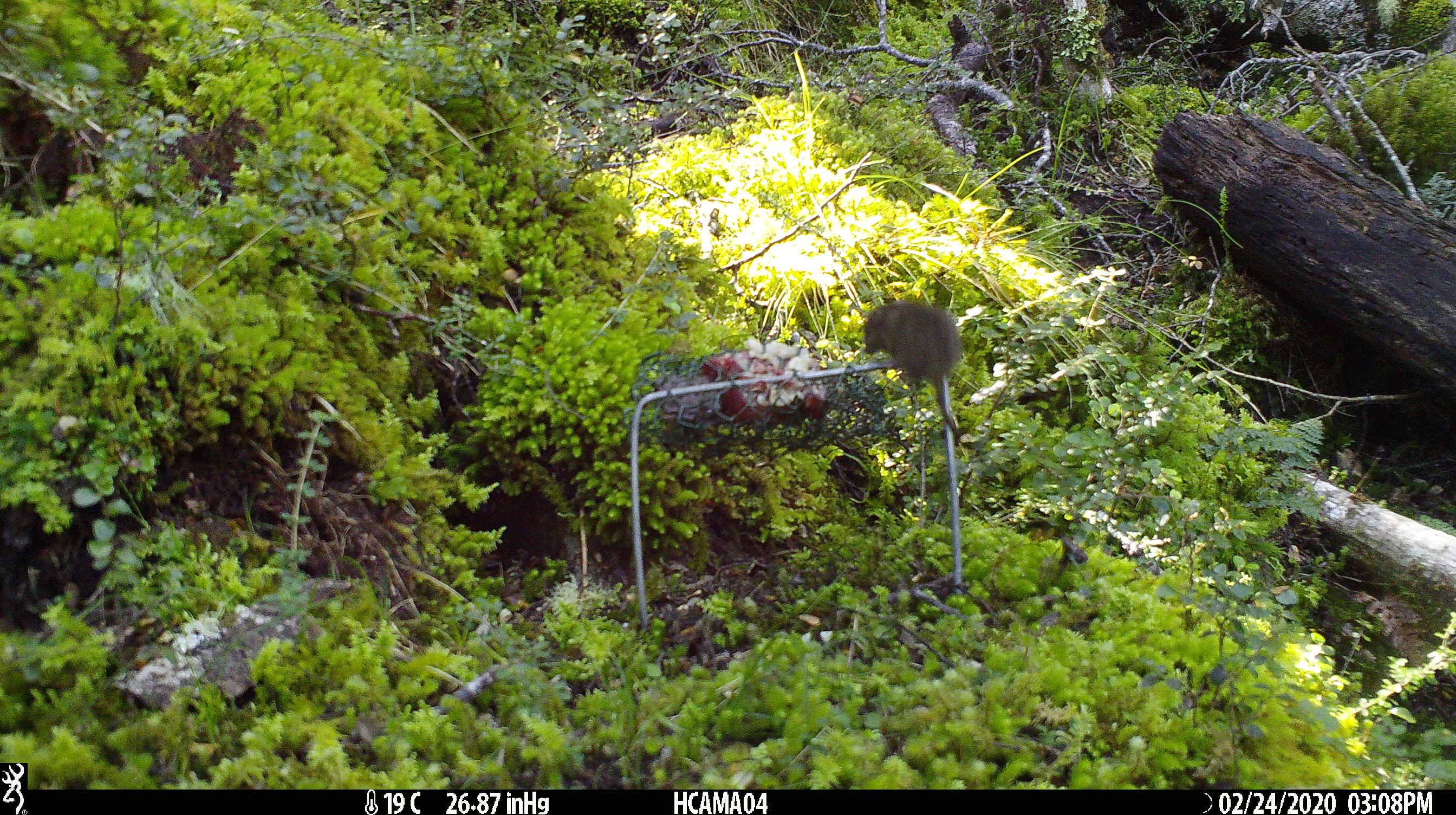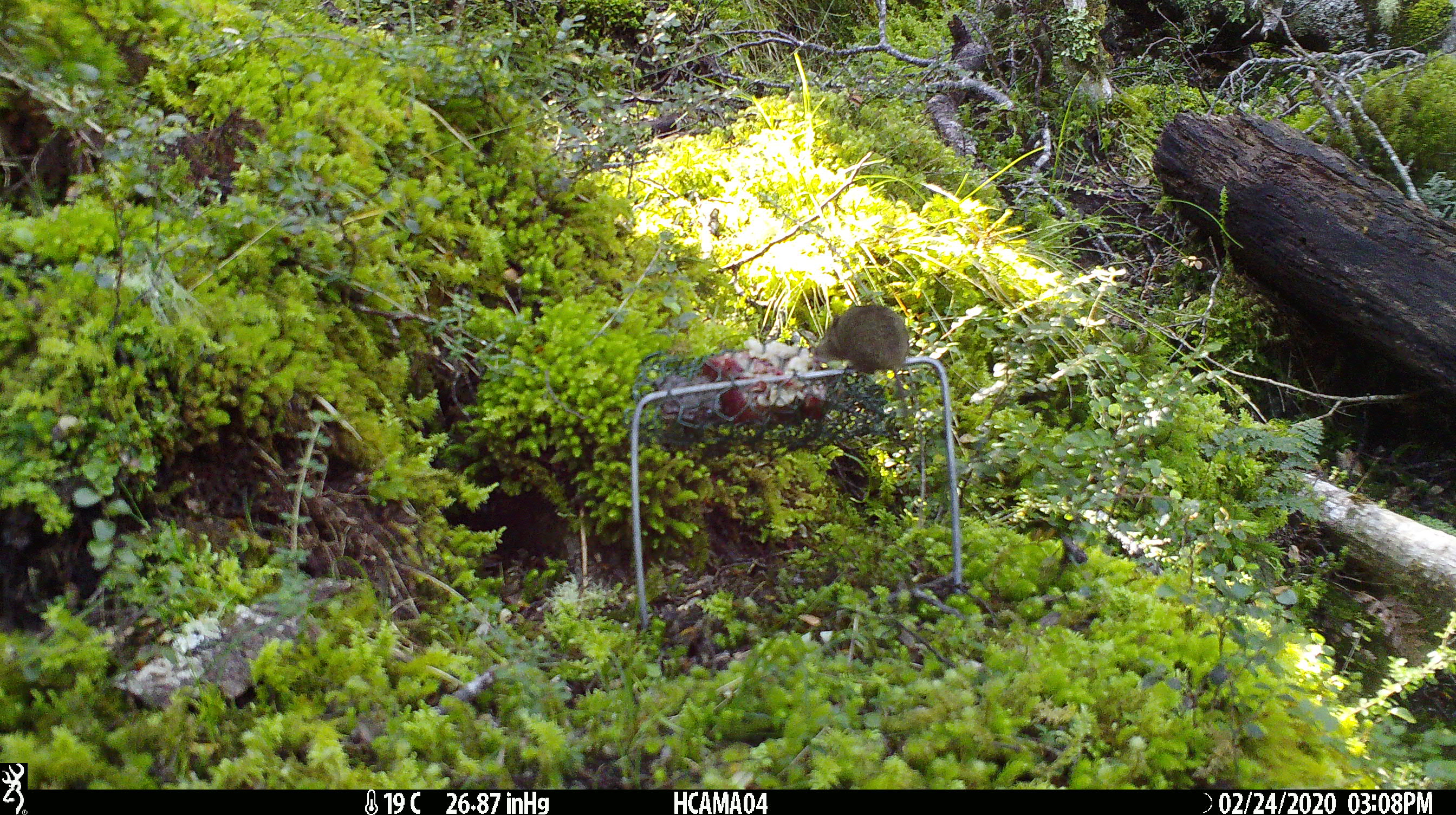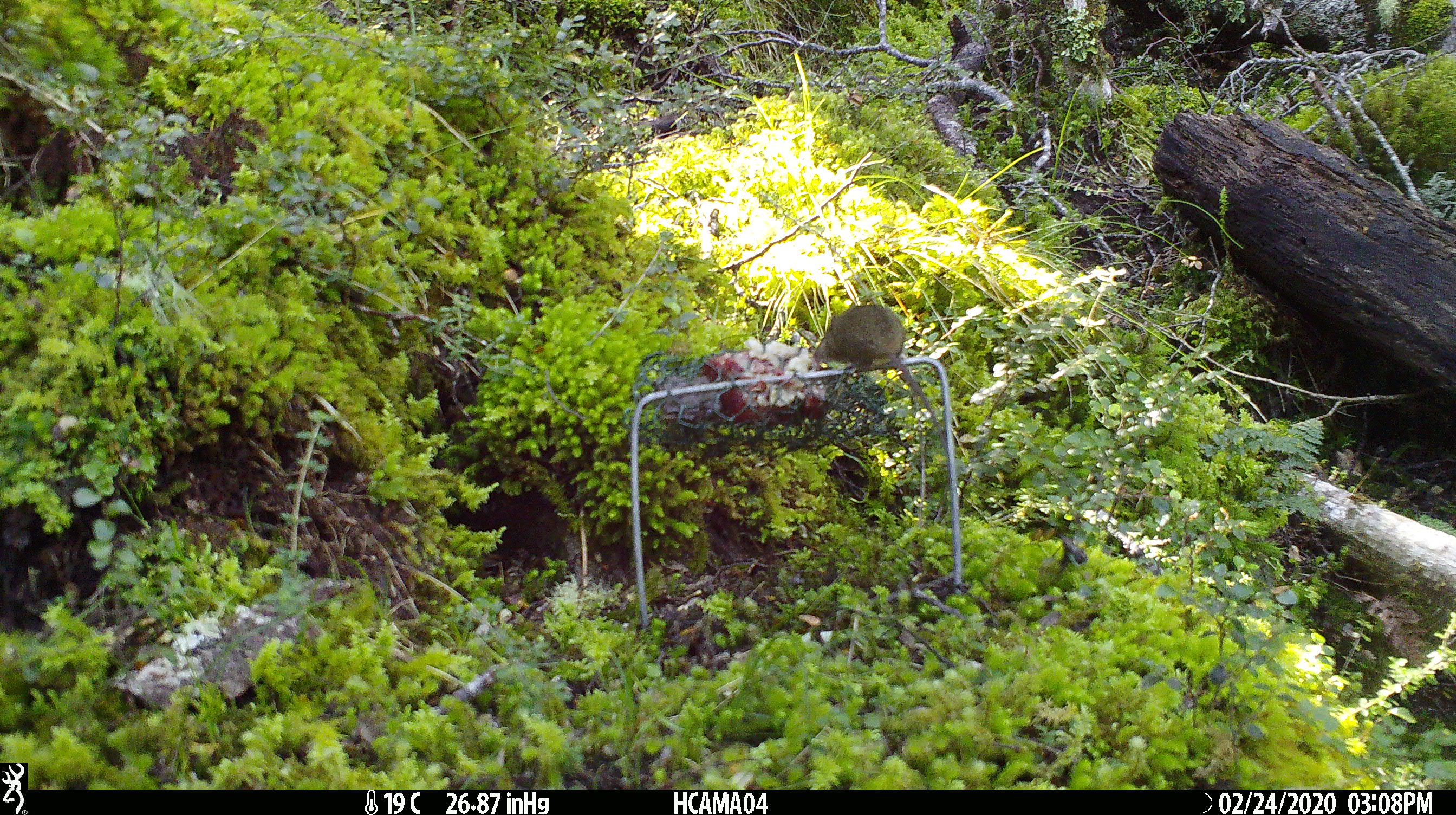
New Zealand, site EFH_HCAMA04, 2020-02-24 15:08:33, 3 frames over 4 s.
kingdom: Animalia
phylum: Chordata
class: Mammalia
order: Rodentia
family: Muridae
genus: Mus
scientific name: Mus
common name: mouse